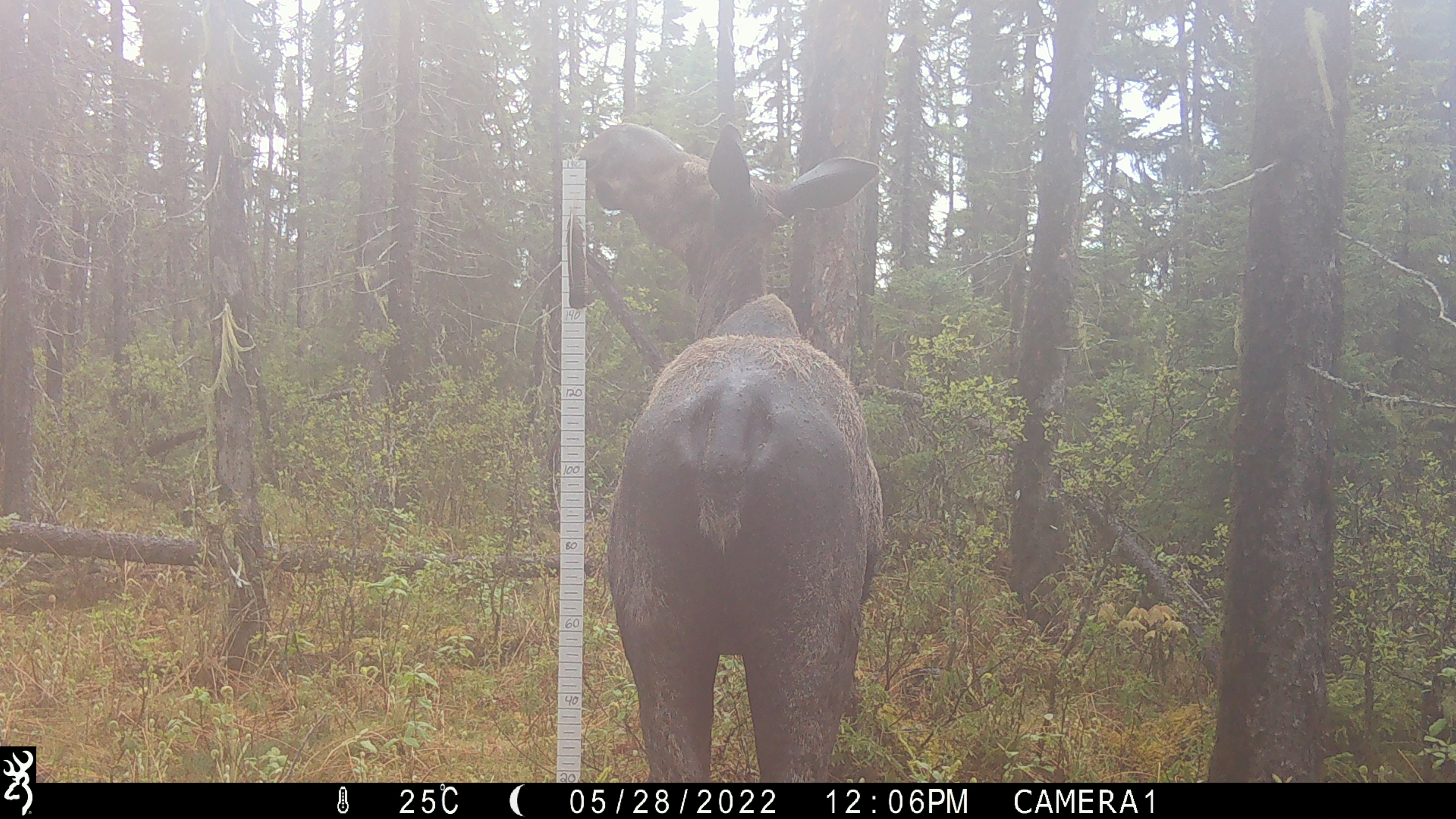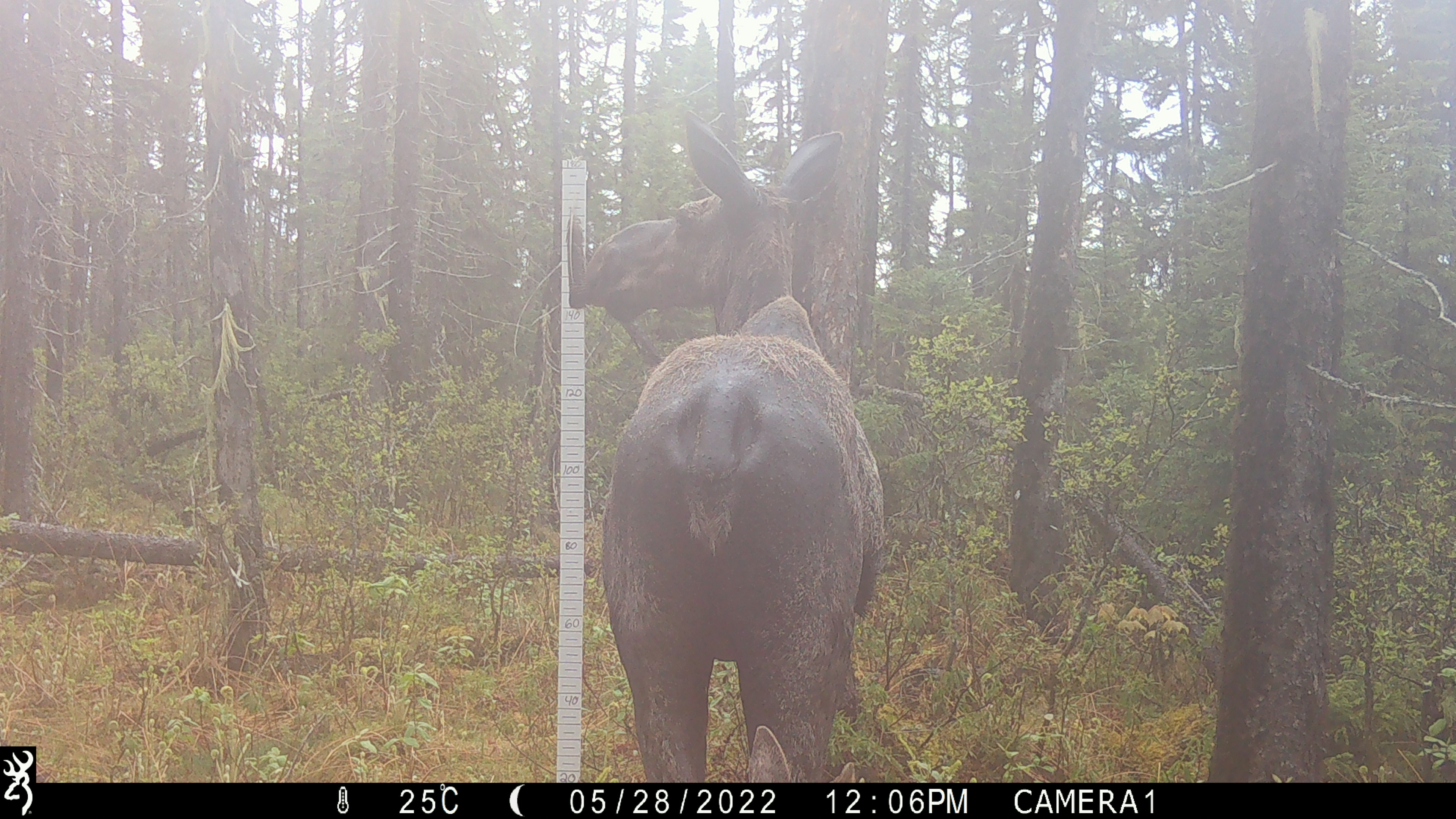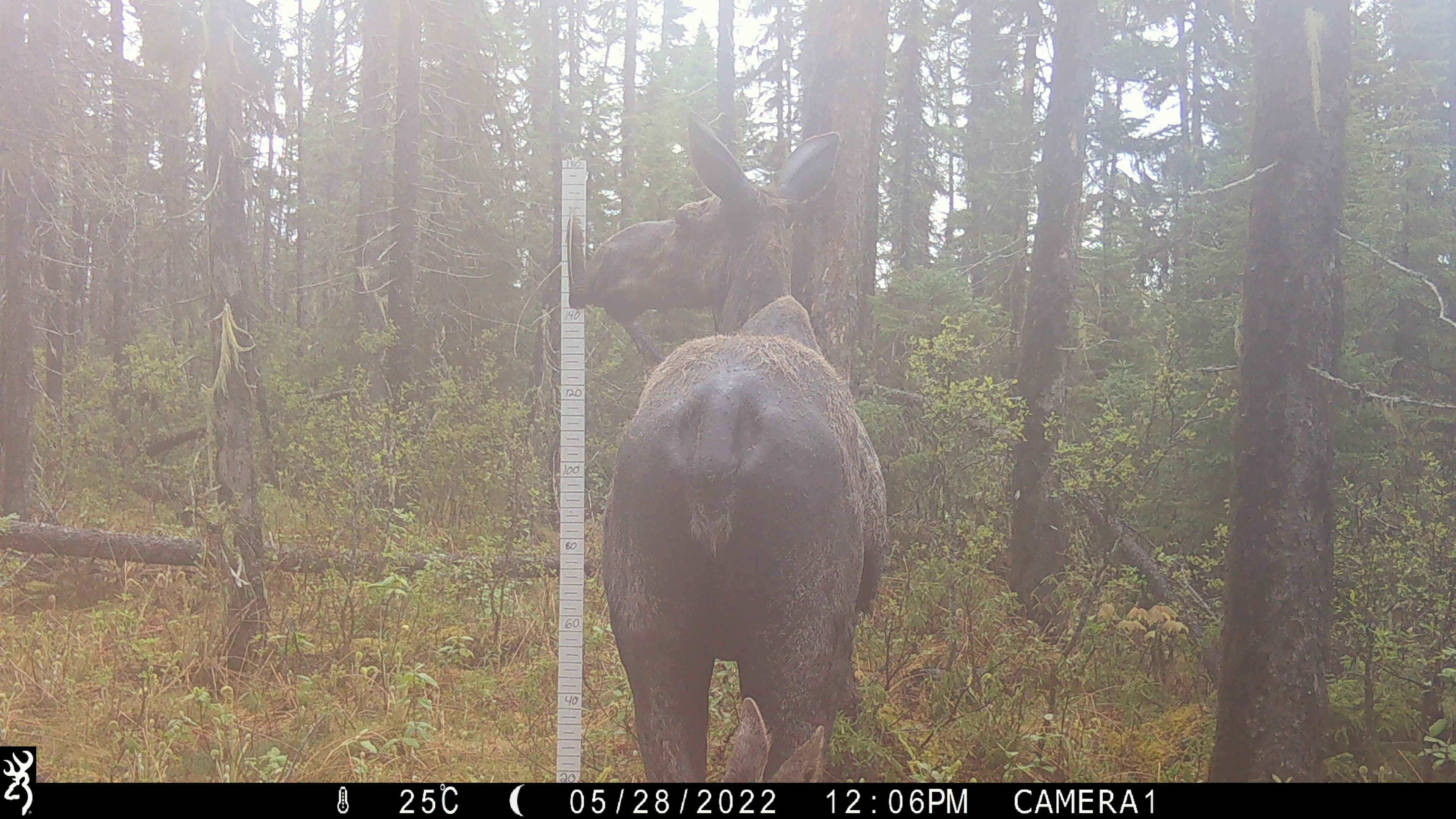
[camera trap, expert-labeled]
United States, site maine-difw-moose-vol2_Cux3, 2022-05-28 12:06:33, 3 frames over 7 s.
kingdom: Animalia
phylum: Chordata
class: Mammalia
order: Artiodactyla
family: Cervidae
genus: Alces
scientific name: Alces alces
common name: moose